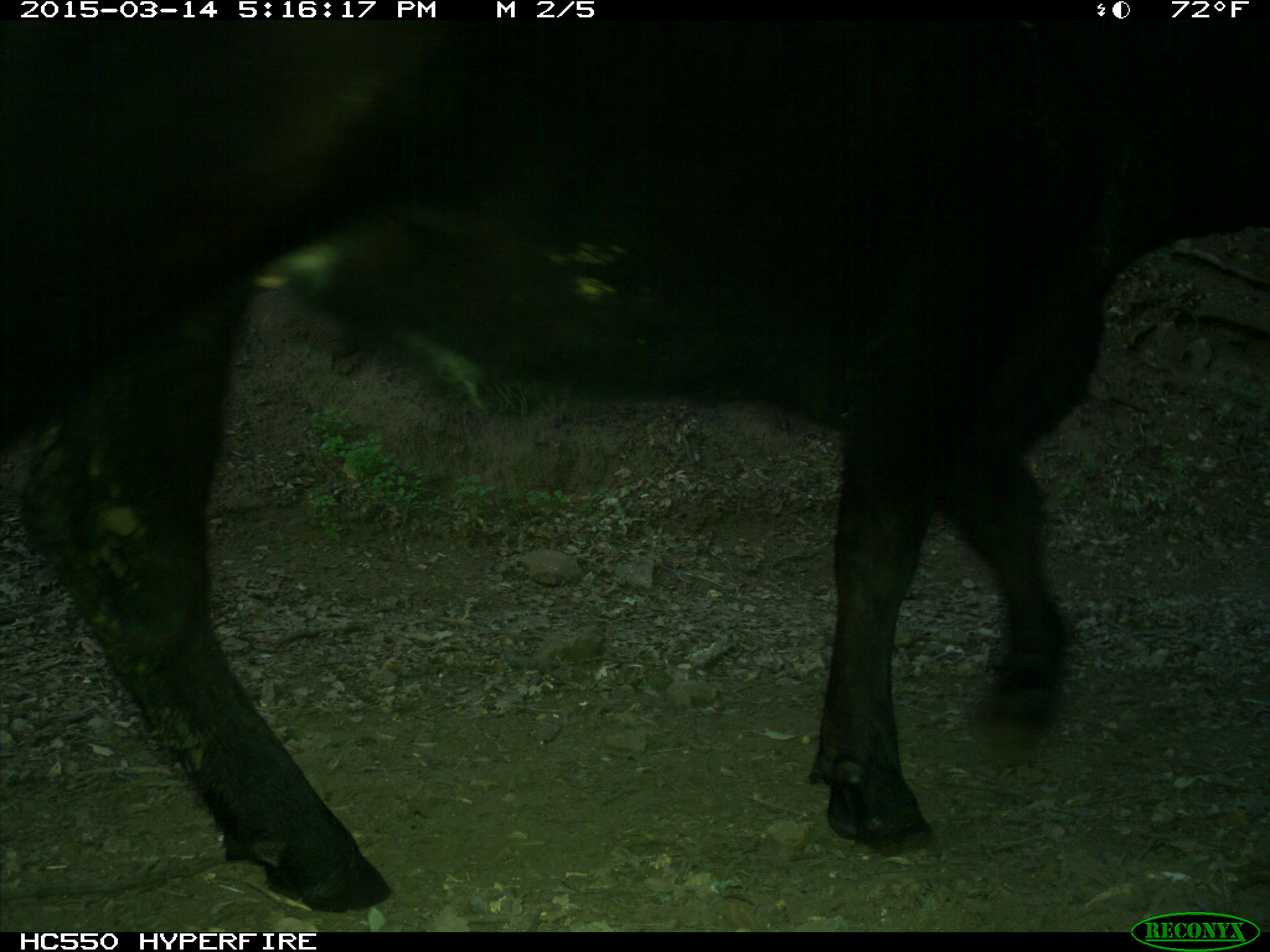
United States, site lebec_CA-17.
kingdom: Animalia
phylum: Chordata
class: Mammalia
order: Artiodactyla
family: Bovidae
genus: Bos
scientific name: Bos taurus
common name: domestic cow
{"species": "Bos taurus (domestic cow)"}